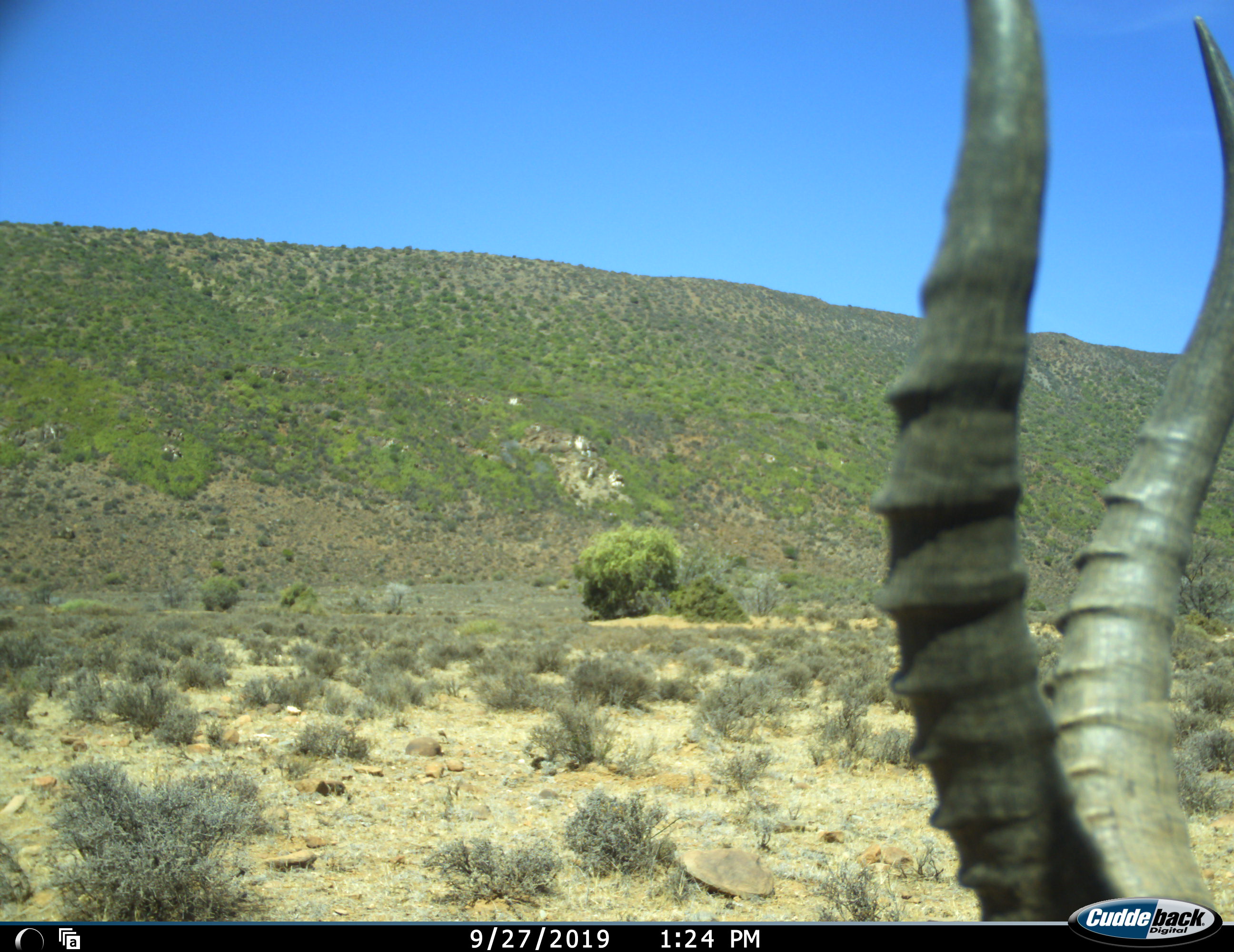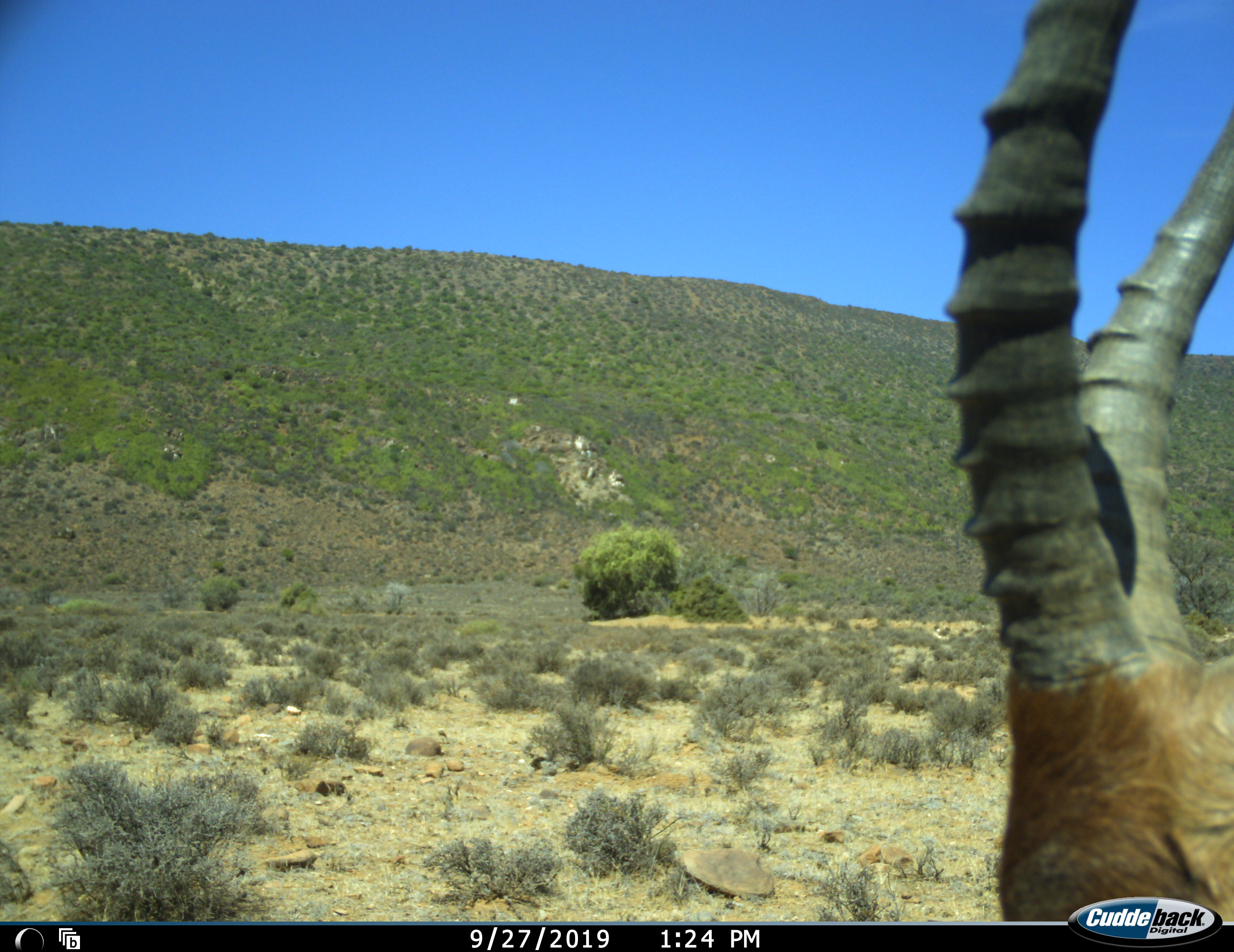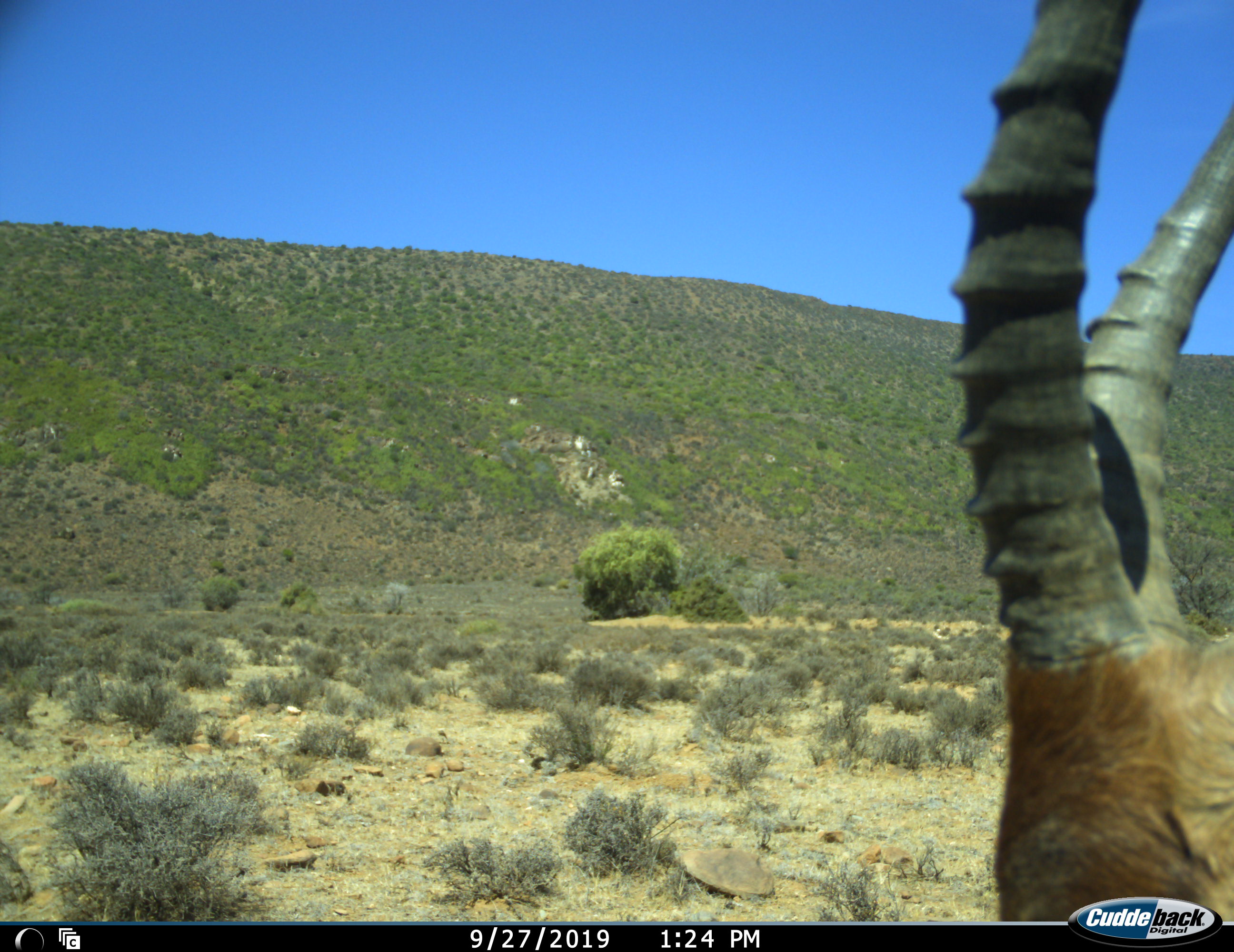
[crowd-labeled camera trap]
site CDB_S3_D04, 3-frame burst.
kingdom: Animalia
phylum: Chordata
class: Mammalia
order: Artiodactyla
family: Bovidae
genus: Damaliscus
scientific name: Damaliscus pygargus phillipsi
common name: blesbok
Blesbok (Damaliscus pygargus phillipsi), count 1. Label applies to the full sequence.